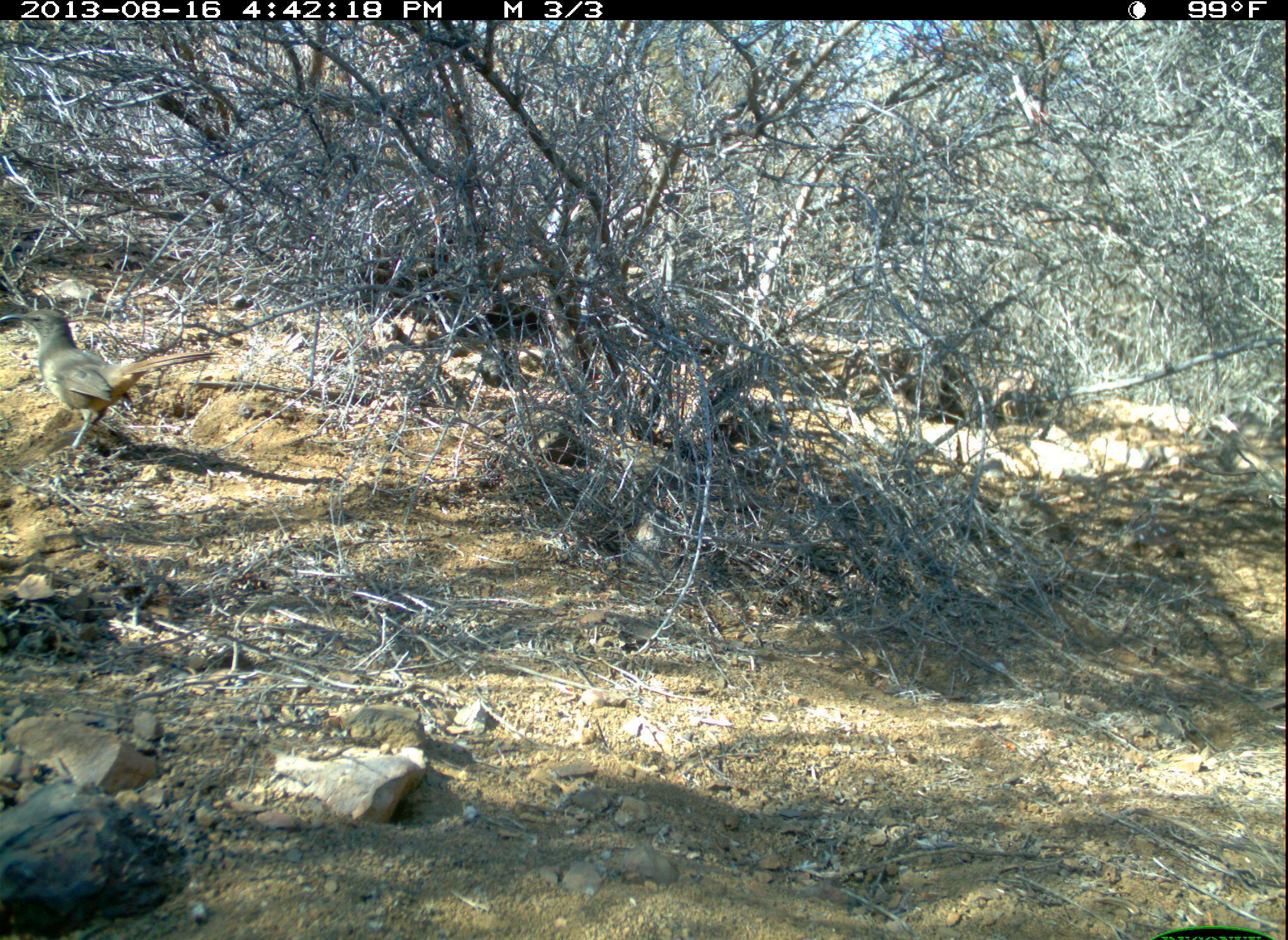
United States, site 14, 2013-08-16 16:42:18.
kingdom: Animalia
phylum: Chordata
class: Aves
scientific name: Aves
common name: bird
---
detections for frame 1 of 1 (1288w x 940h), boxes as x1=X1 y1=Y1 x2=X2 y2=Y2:
bird: x1=1 y1=308 x2=222 y2=452